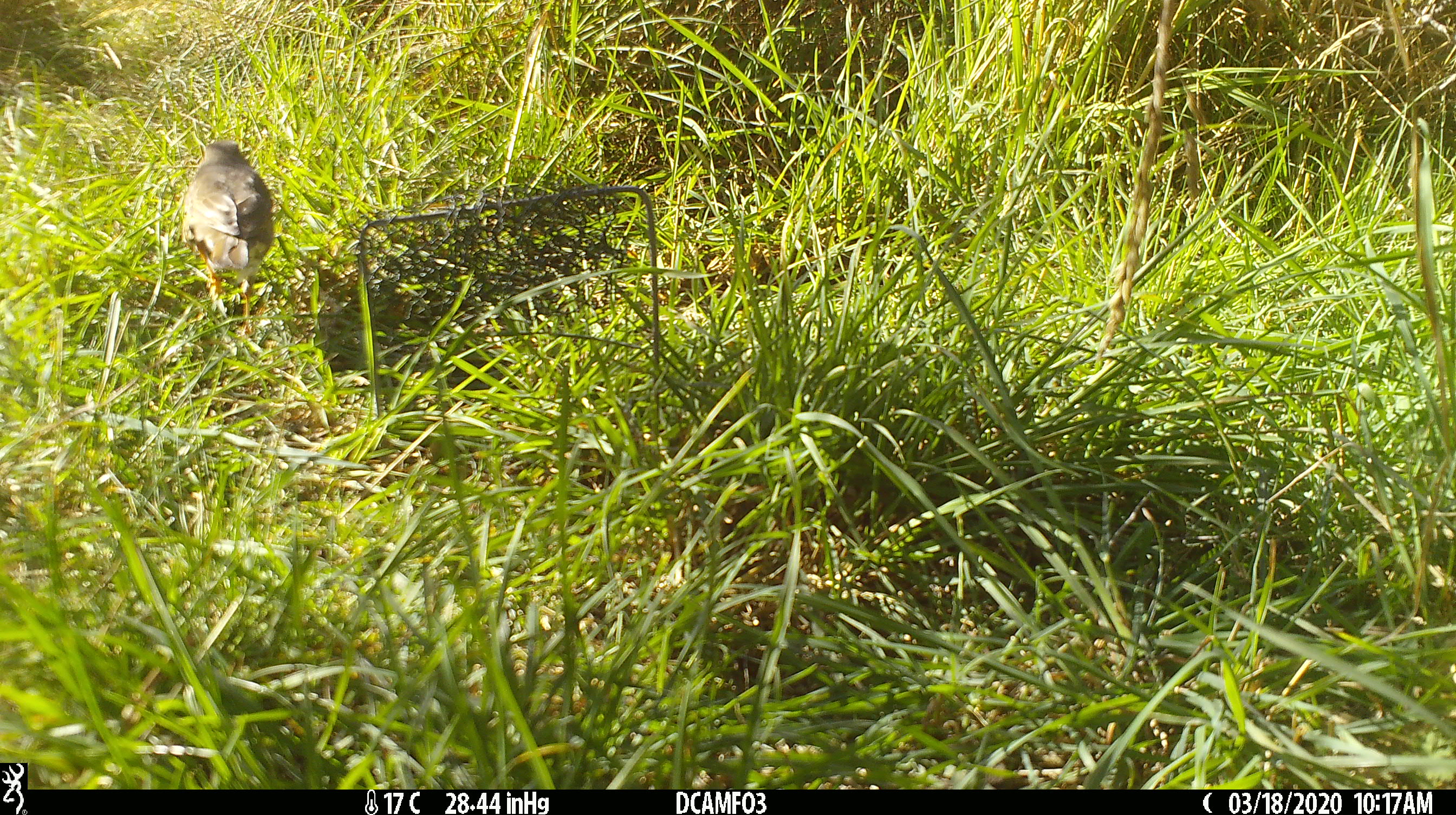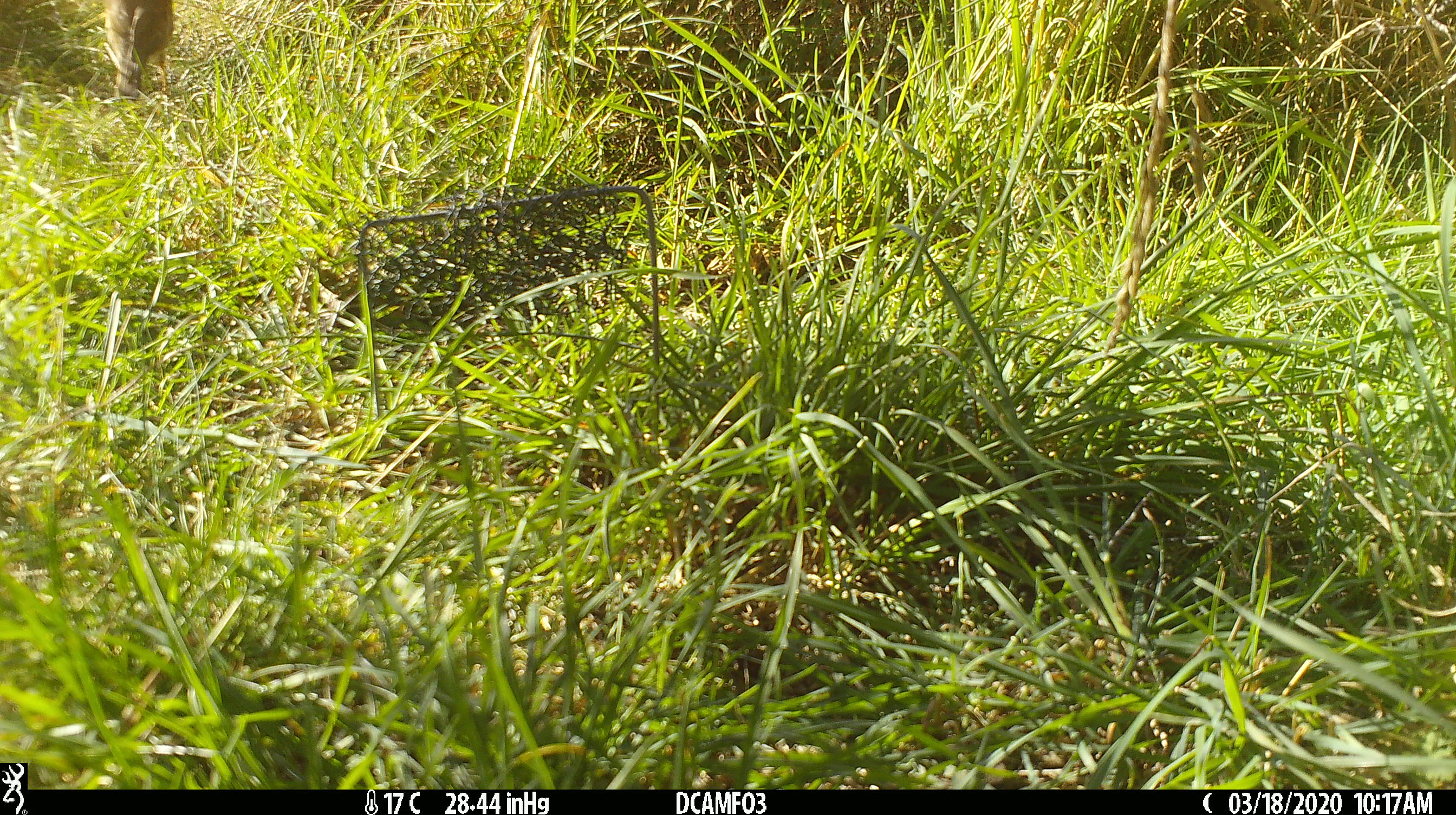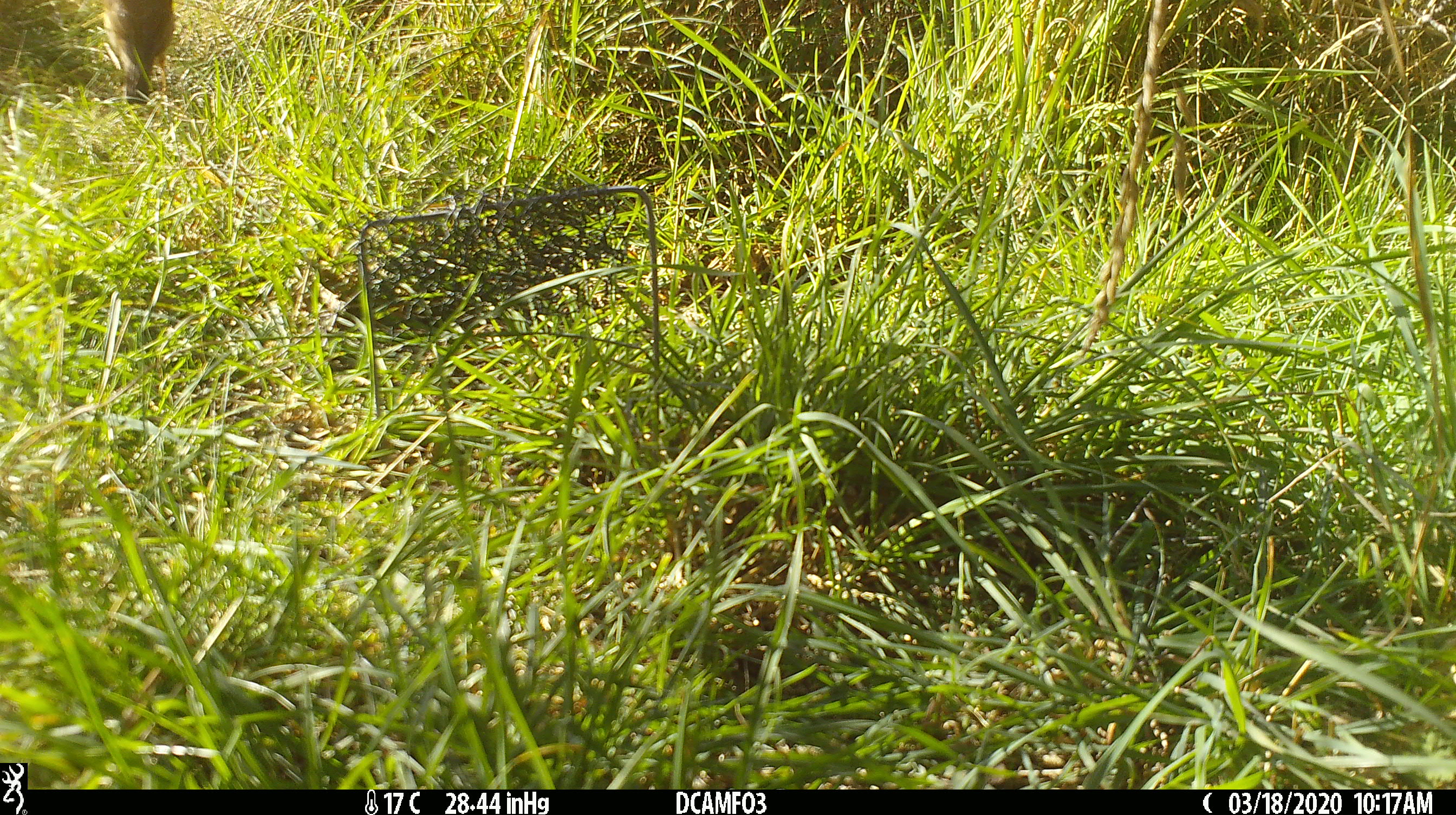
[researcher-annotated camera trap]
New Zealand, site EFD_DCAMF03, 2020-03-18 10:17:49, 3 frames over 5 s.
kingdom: Animalia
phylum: Chordata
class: Aves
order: Passeriformes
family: Turdidae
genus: Turdus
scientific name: Turdus philomelos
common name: song thrush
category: thrush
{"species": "thrush (song thrush) (Turdus philomelos)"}